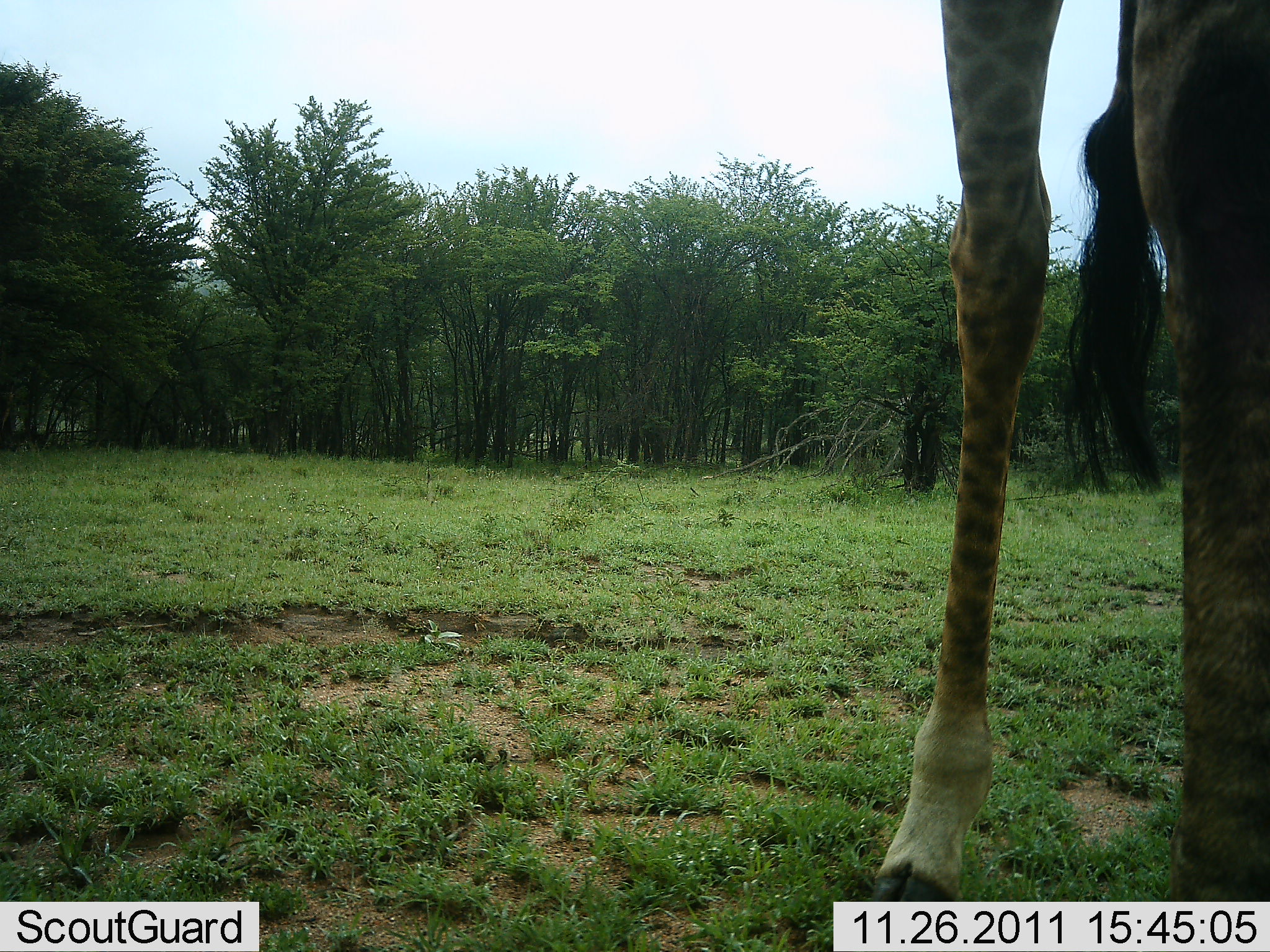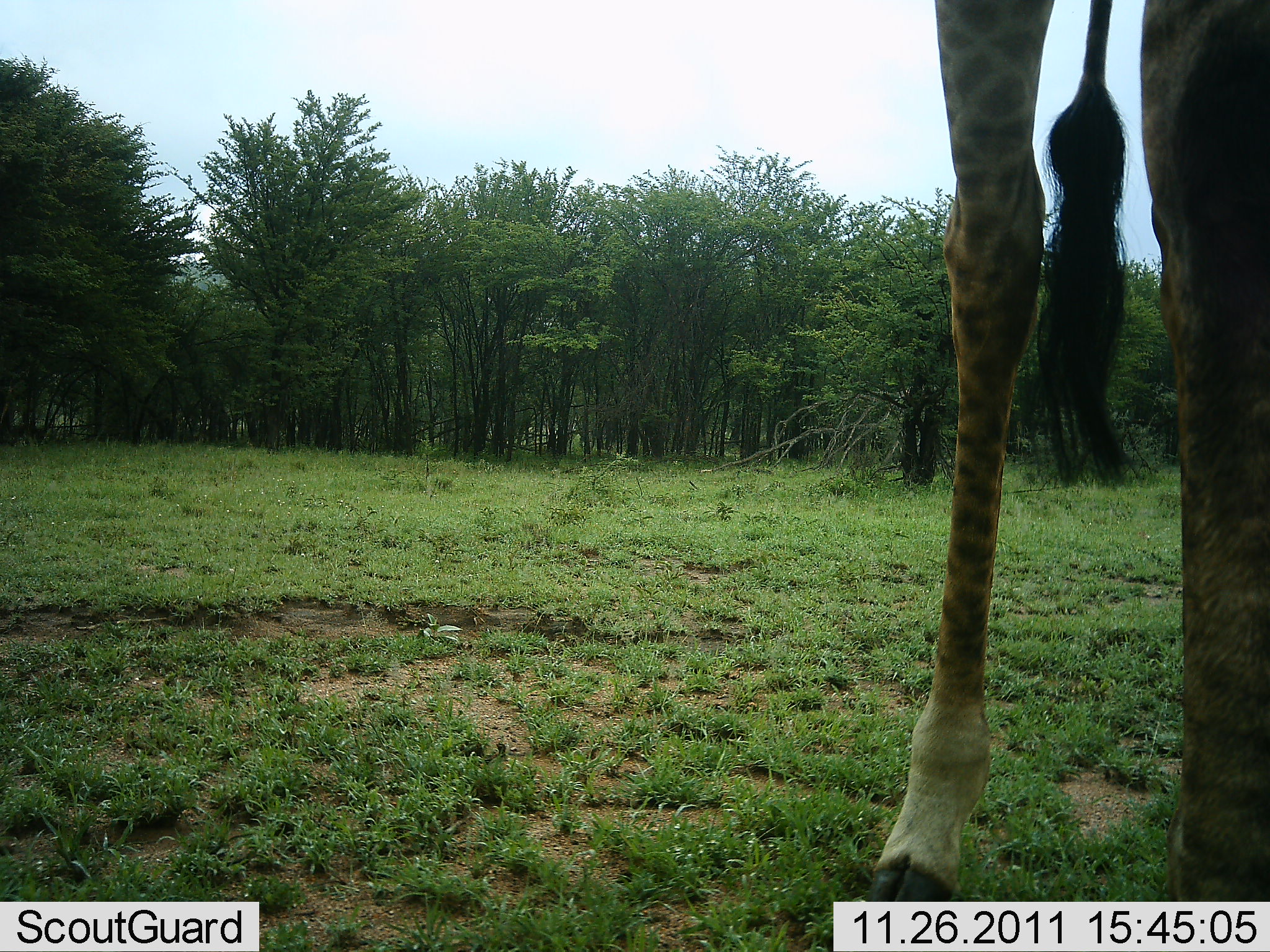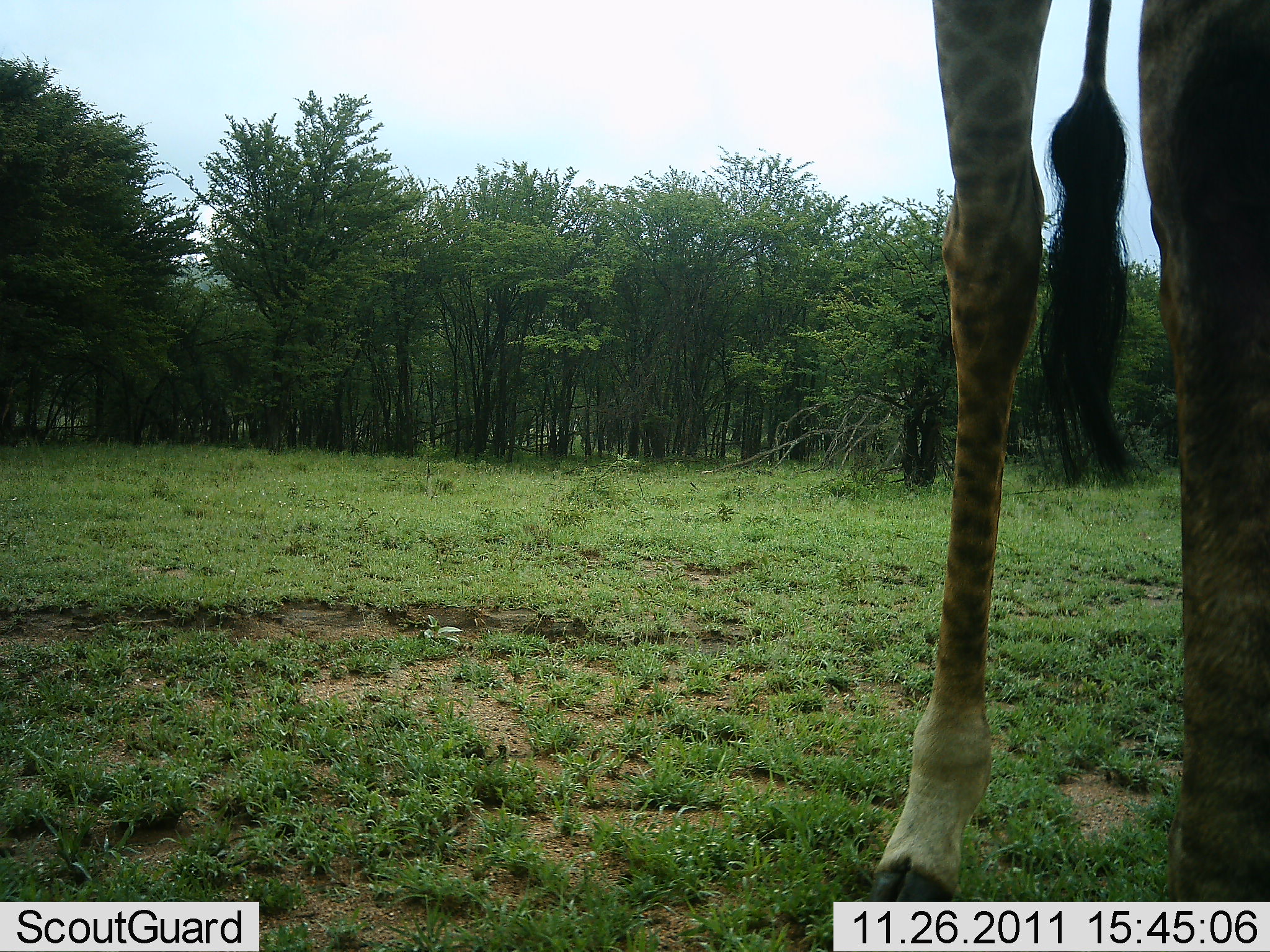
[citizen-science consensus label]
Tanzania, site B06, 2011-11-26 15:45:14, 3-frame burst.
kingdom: Animalia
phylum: Chordata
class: Mammalia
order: Artiodactyla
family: Giraffidae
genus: Giraffa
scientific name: Giraffa camelopardalis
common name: giraffe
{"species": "giraffe (Giraffa camelopardalis)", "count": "1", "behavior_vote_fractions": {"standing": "93%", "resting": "0%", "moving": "7%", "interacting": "0%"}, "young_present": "0%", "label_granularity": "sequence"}